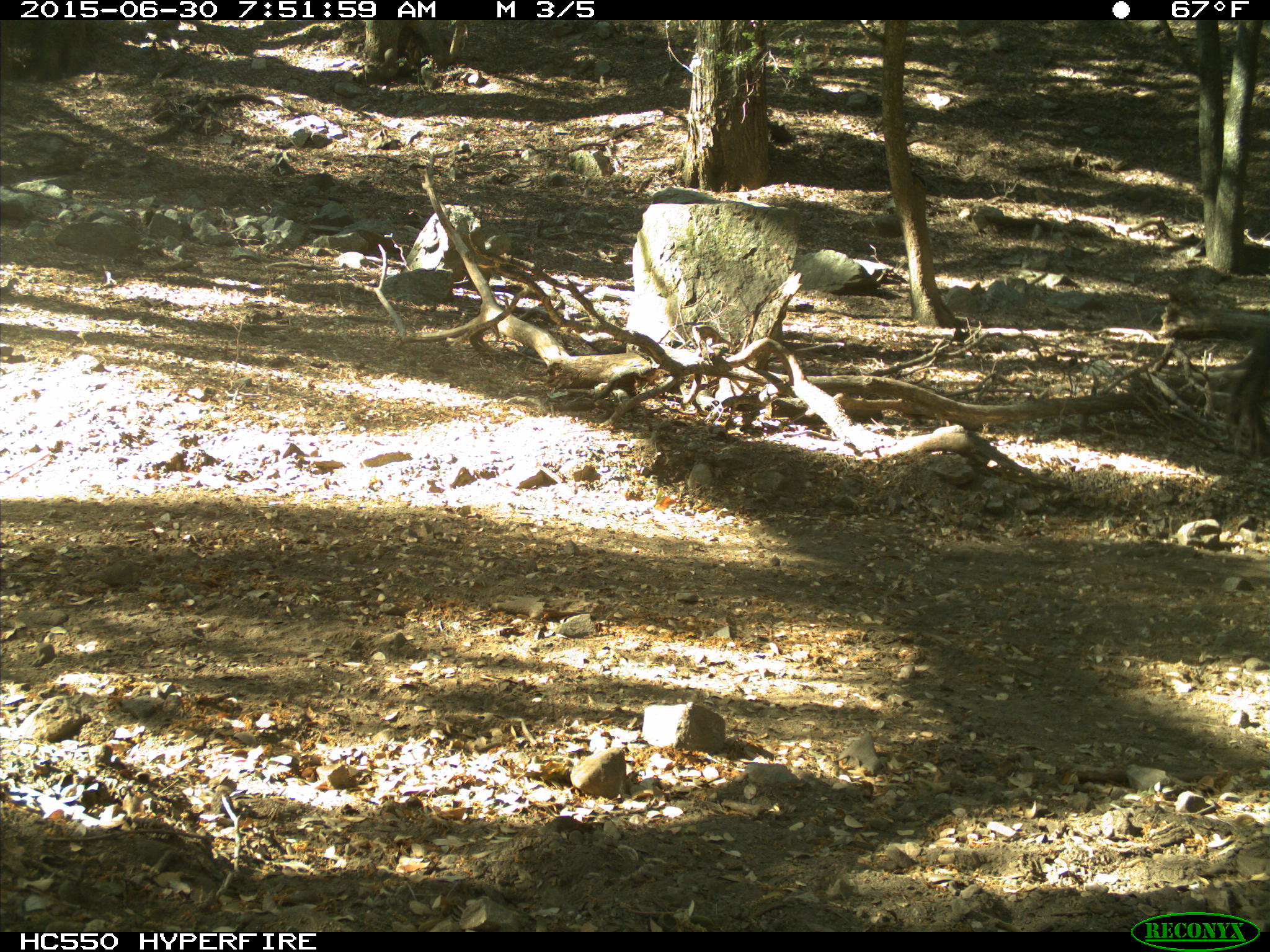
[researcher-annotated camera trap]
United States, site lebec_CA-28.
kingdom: Animalia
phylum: Chordata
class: Mammalia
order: Artiodactyla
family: Bovidae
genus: Bos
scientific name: Bos taurus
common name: domestic cow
Bos taurus (domestic cow).